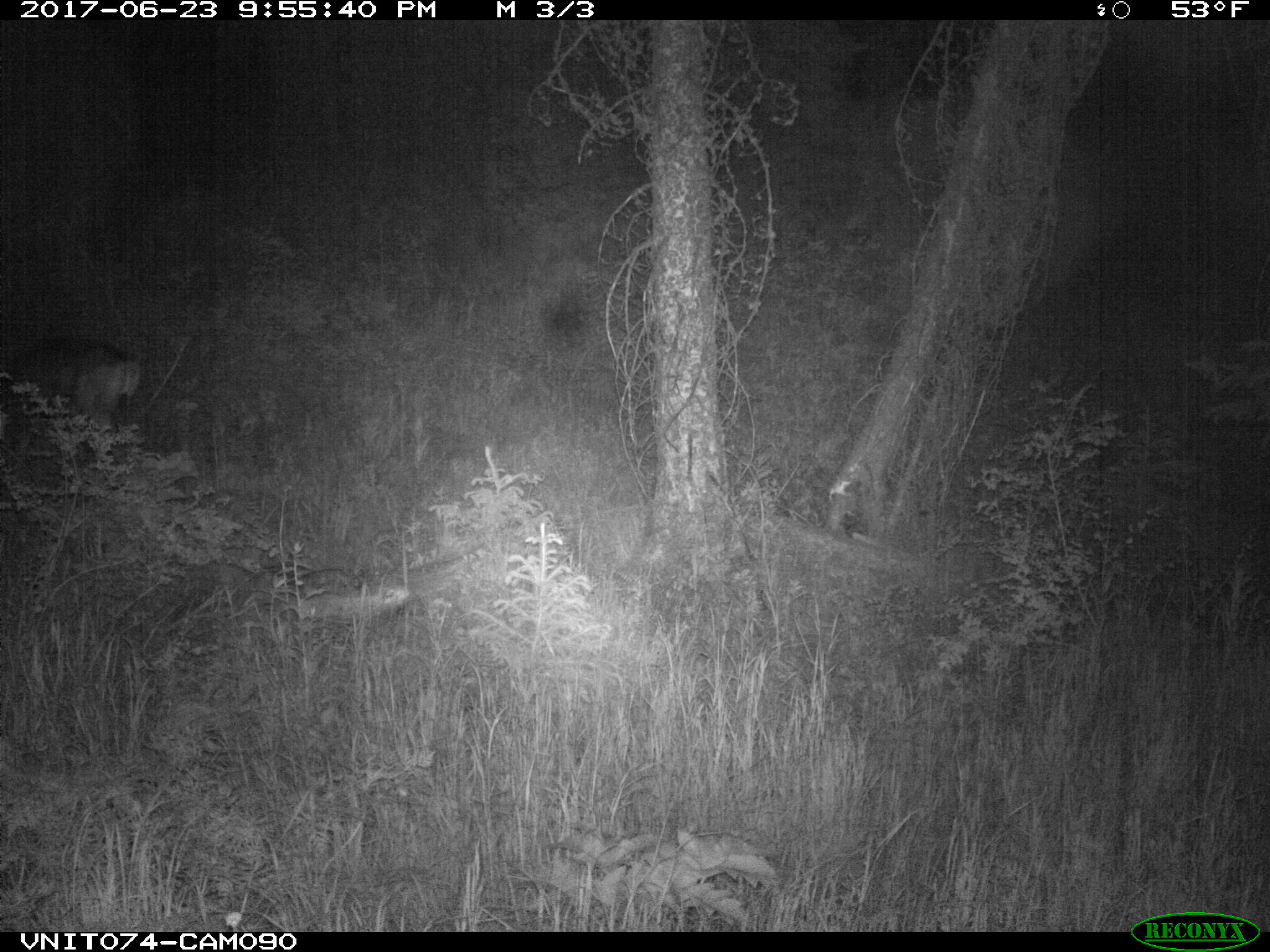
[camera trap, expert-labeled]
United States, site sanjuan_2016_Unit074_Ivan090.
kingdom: Animalia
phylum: Chordata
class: Mammalia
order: Artiodactyla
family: Cervidae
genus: Odocoileus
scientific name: Odocoileus hemionus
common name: mule deer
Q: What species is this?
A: Odocoileus hemionus (mule deer).